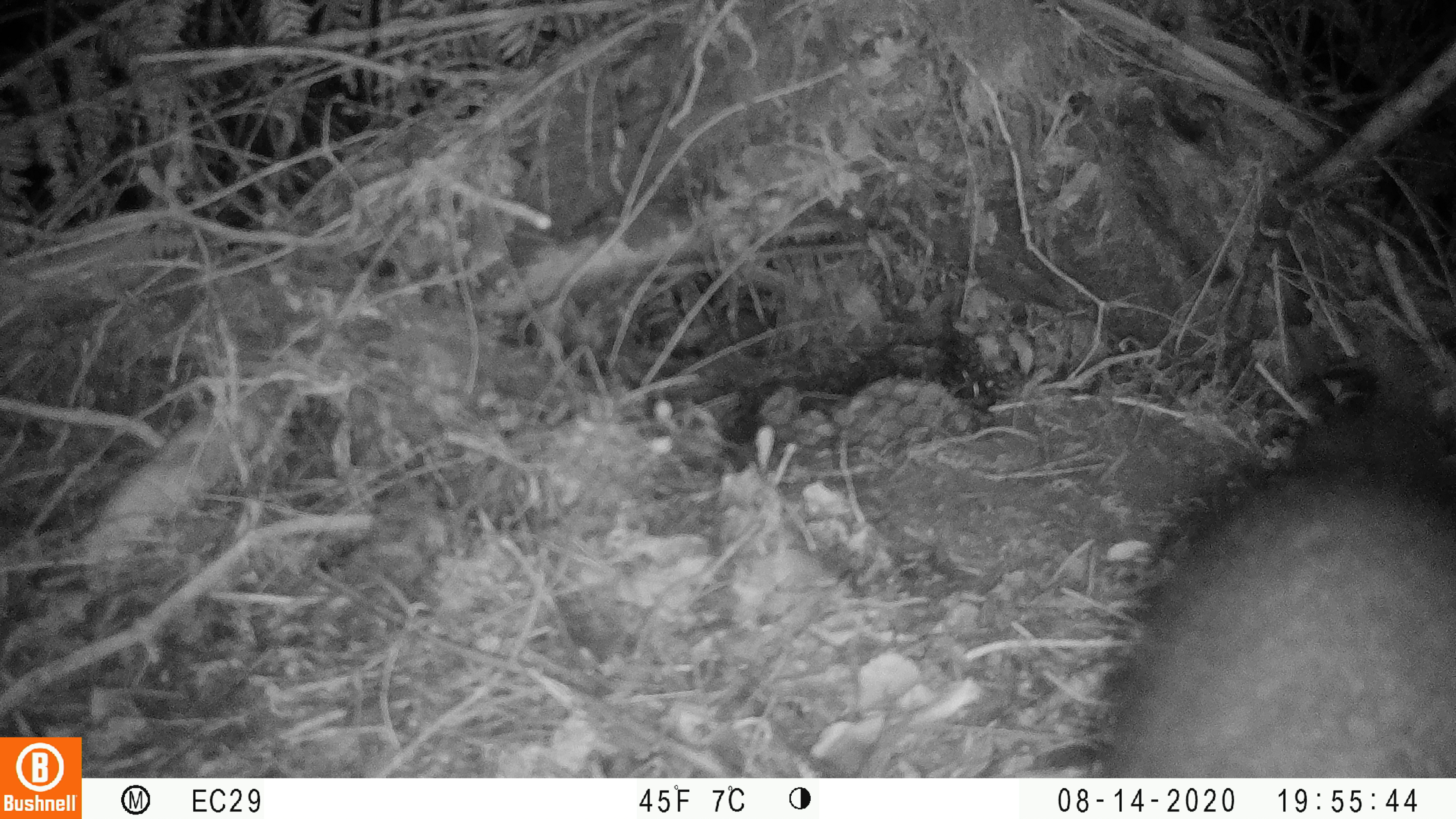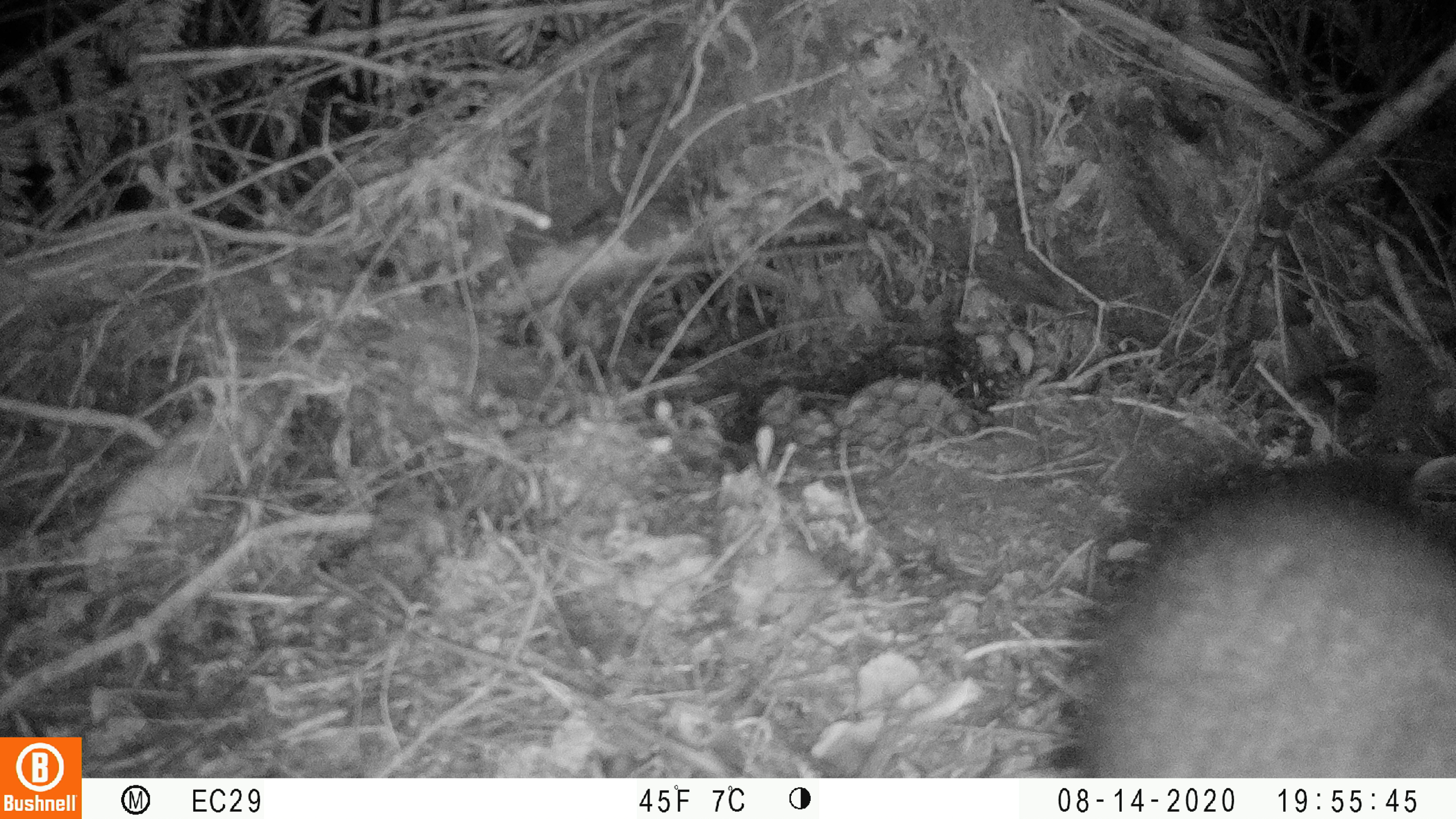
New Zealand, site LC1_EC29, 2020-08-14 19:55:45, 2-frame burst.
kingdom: Animalia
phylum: Chordata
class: Mammalia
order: Diprotodontia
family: Phalangeridae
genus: Trichosurus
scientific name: Trichosurus vulpecula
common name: common brushtail possum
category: possum